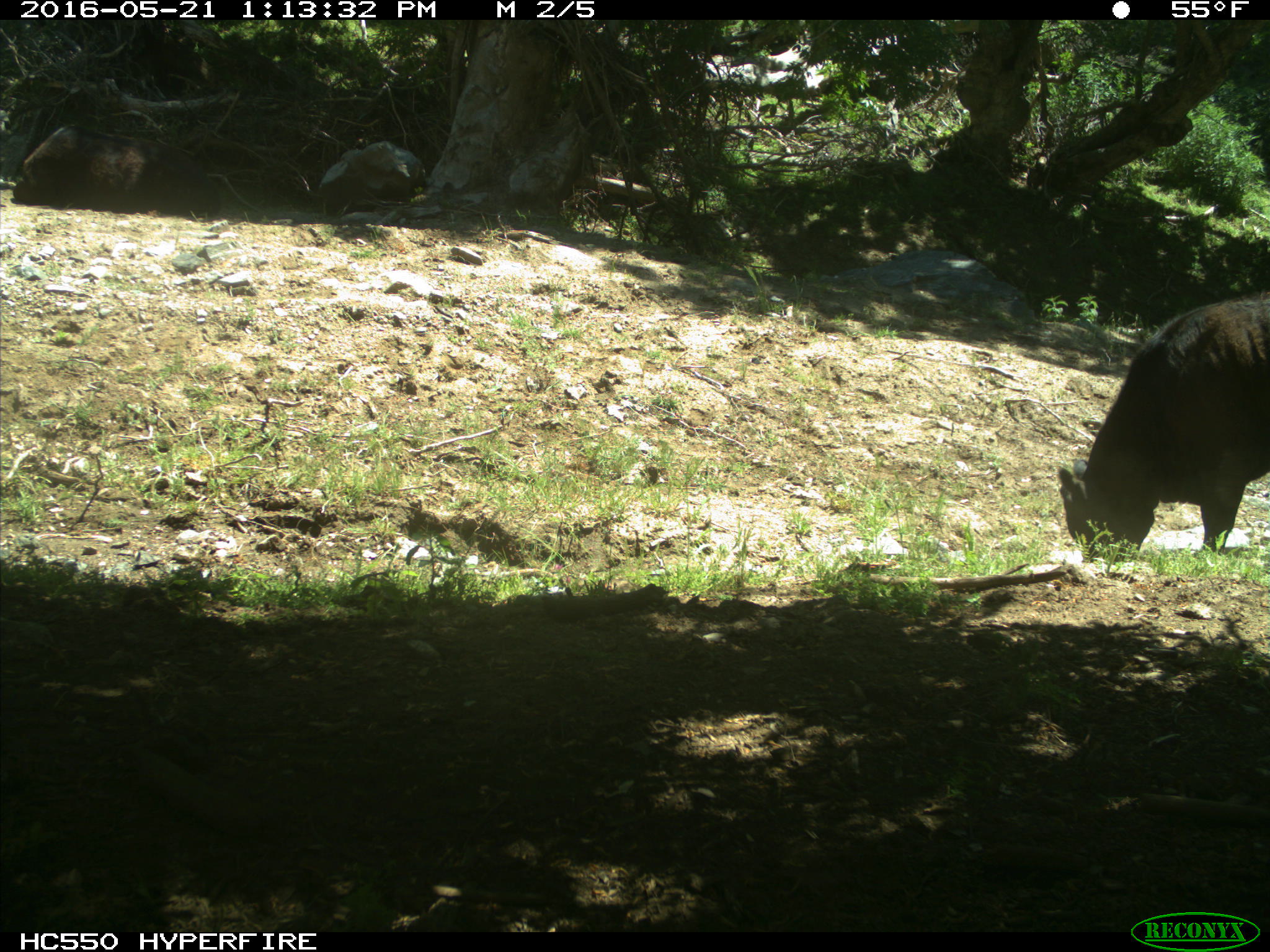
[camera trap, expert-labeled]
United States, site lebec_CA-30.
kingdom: Animalia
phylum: Chordata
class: Mammalia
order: Artiodactyla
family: Bovidae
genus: Bos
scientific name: Bos taurus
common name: domestic cow